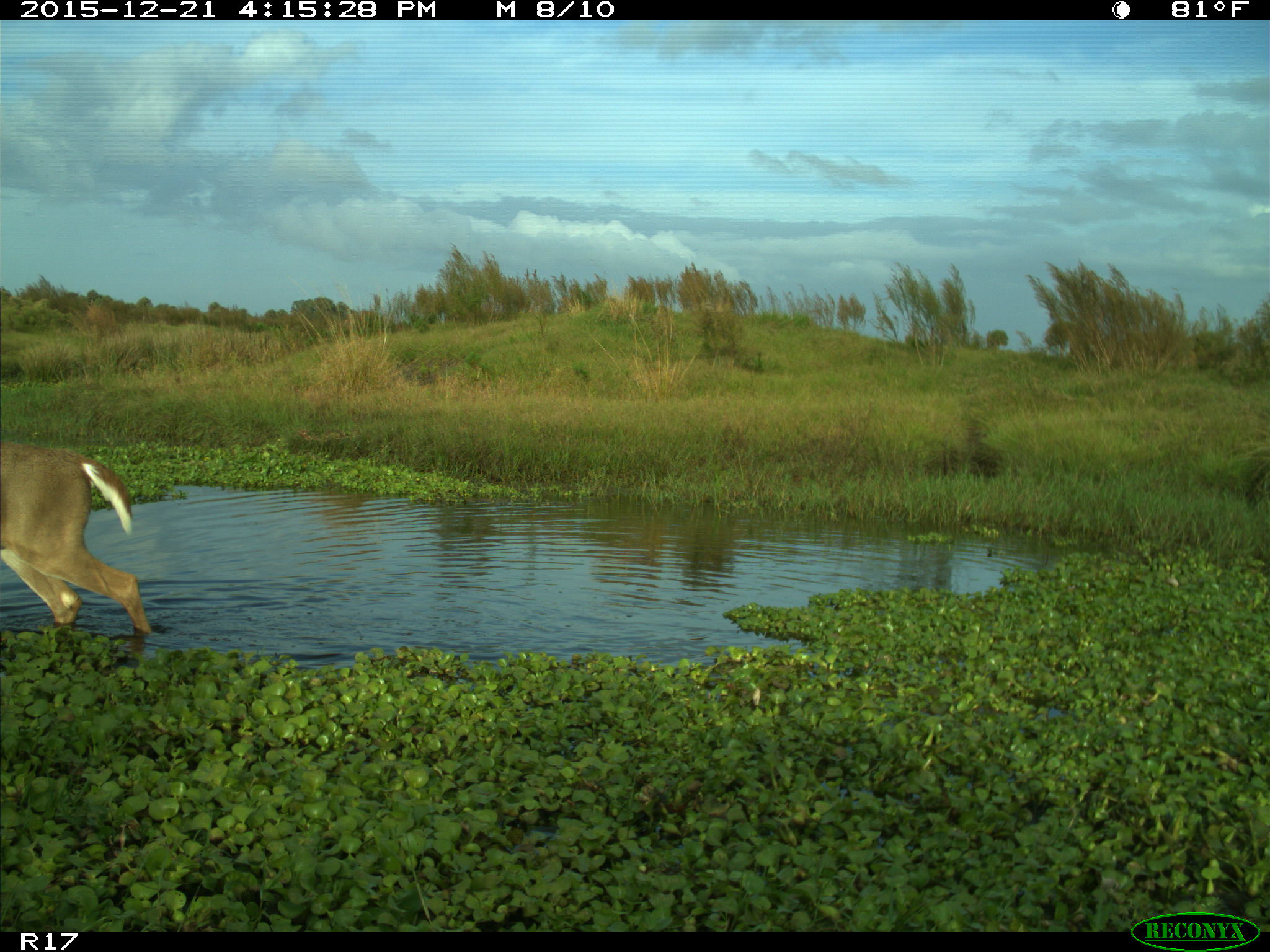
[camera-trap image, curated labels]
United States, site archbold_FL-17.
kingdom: Animalia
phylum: Chordata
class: Mammalia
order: Artiodactyla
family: Cervidae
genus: Odocoileus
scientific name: Odocoileus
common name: deer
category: unidentified deer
Unidentified deer (deer) (Odocoileus).